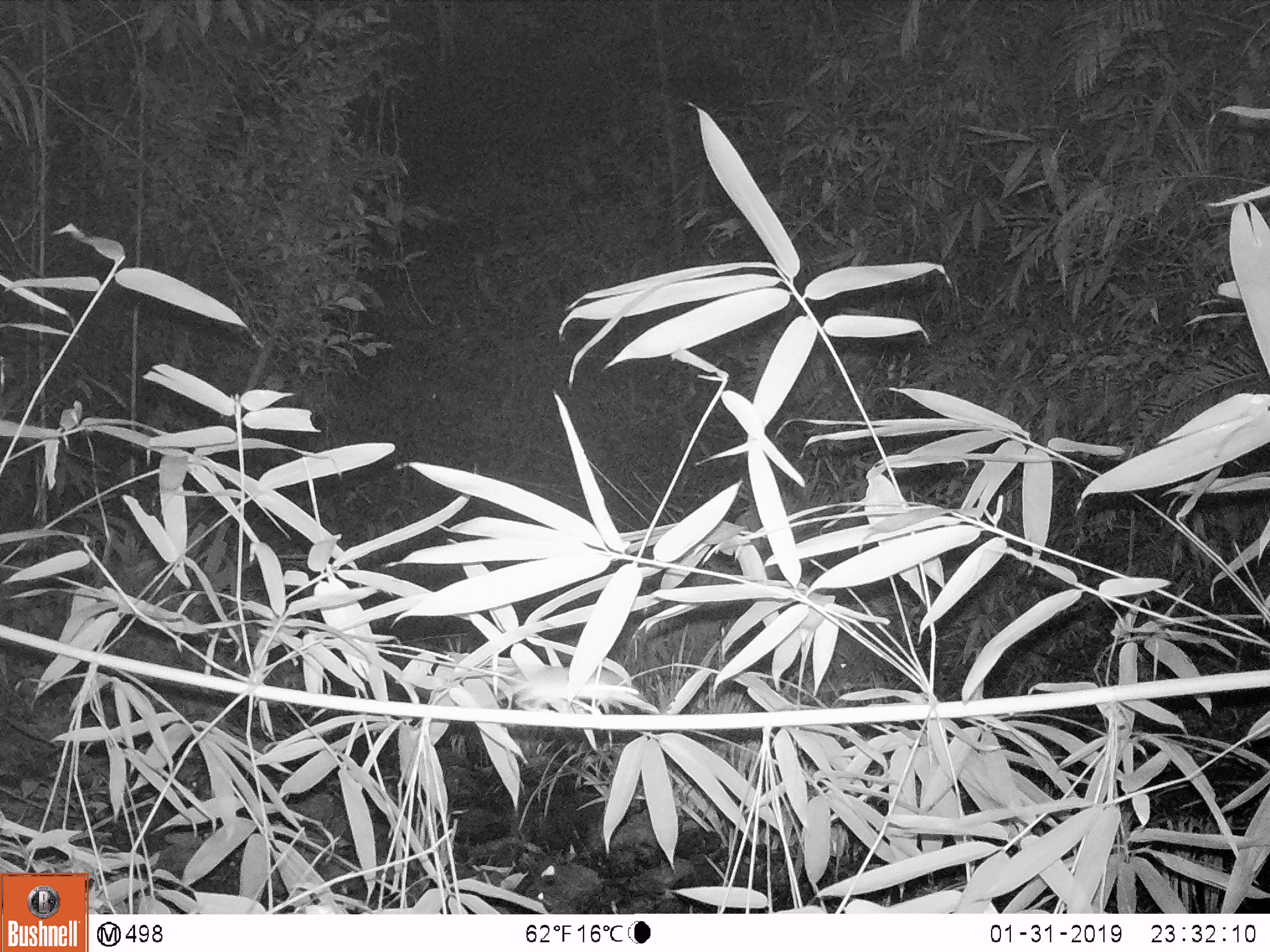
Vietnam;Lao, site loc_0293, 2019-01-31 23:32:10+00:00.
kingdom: Animalia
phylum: Chordata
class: Mammalia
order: Rodentia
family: Muridae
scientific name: Muridae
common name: old-world mice and rats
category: unidentified murid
Unidentified murid (old-world mice and rats) (Muridae). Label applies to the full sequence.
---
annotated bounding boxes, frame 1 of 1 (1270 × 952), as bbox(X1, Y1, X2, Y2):
unidentified murid: bbox(498, 666, 640, 713)